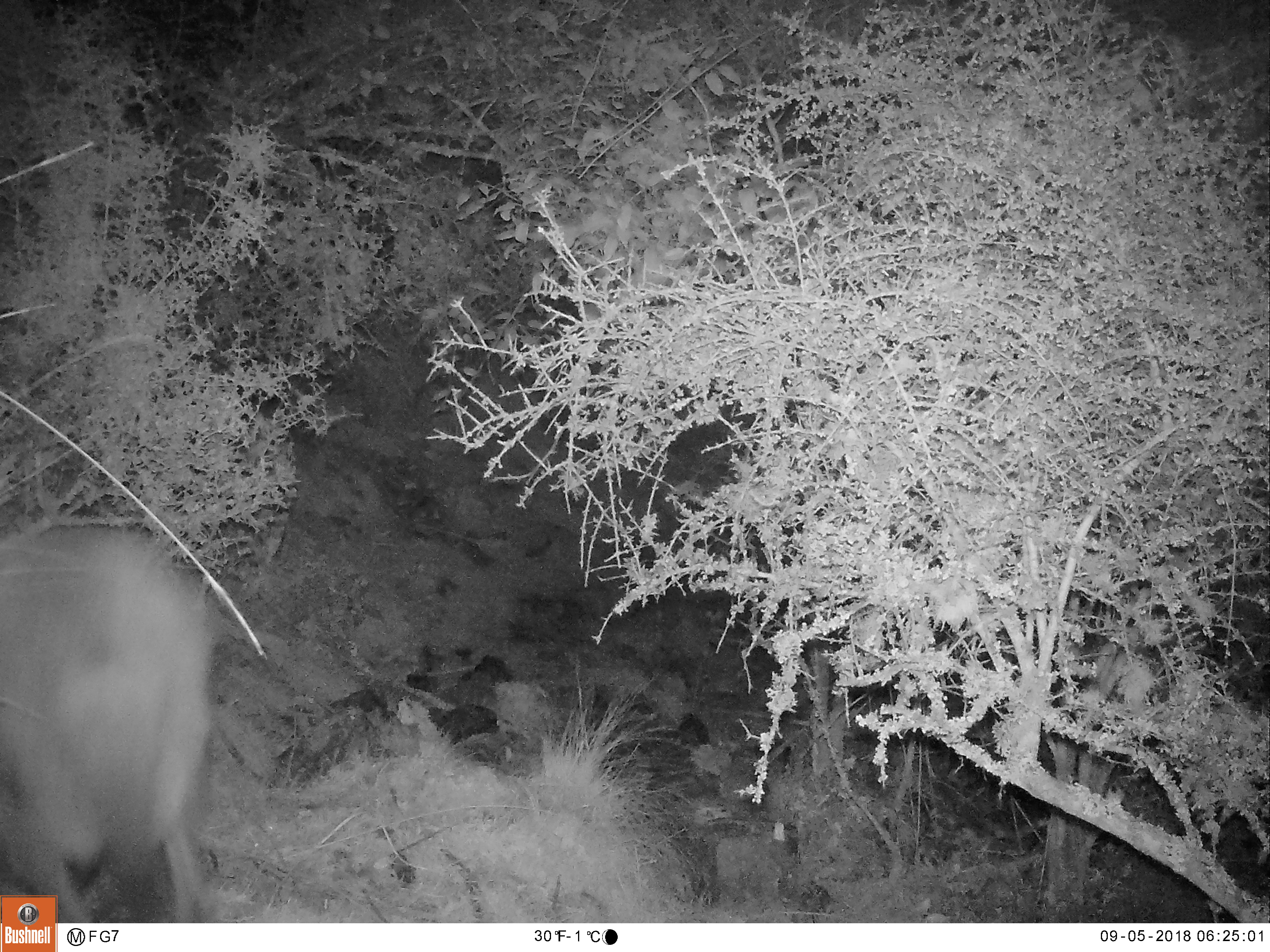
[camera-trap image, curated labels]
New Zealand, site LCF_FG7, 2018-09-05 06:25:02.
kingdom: Animalia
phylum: Chordata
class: Mammalia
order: Diprotodontia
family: Macropodidae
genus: Notamacropus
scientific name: Notamacropus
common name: wallaby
Wallaby (Notamacropus).